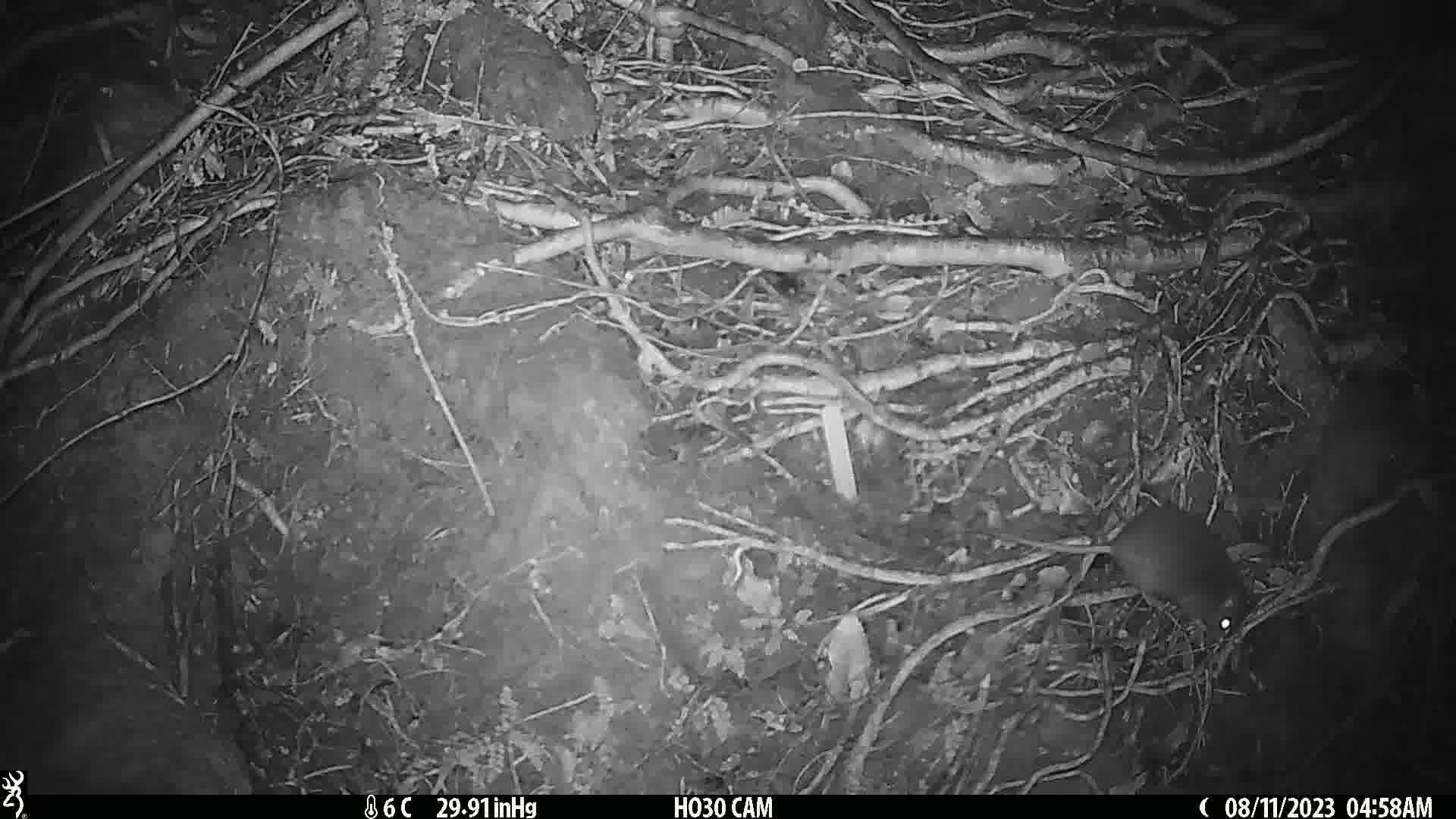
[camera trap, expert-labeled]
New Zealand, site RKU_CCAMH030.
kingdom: Animalia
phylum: Chordata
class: Mammalia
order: Rodentia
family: Muridae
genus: Rattus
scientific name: Rattus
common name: rat